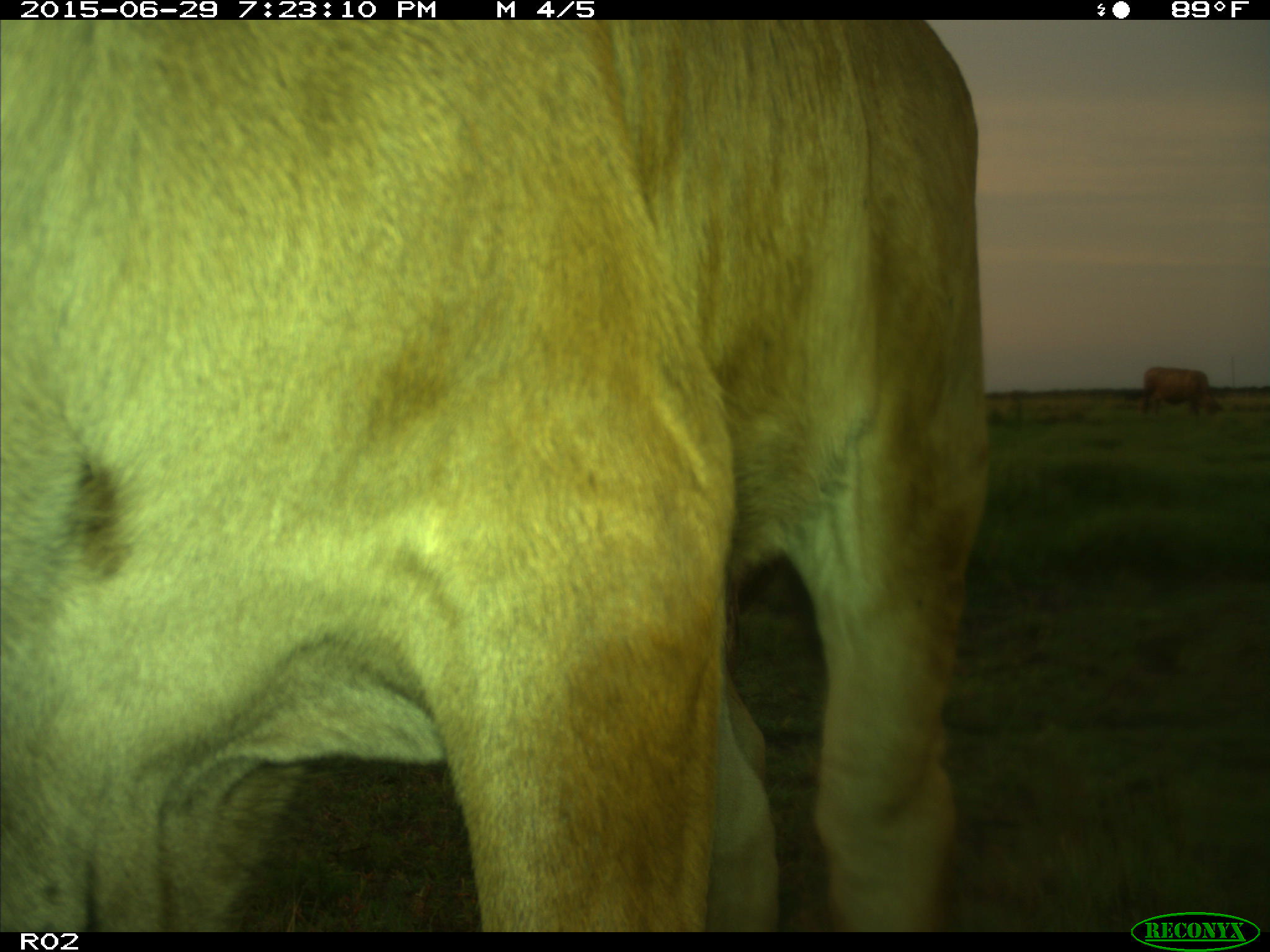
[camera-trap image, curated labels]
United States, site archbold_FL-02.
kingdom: Animalia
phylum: Chordata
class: Mammalia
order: Artiodactyla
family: Bovidae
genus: Bos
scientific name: Bos taurus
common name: domestic cow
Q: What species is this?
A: Bos taurus (domestic cow).